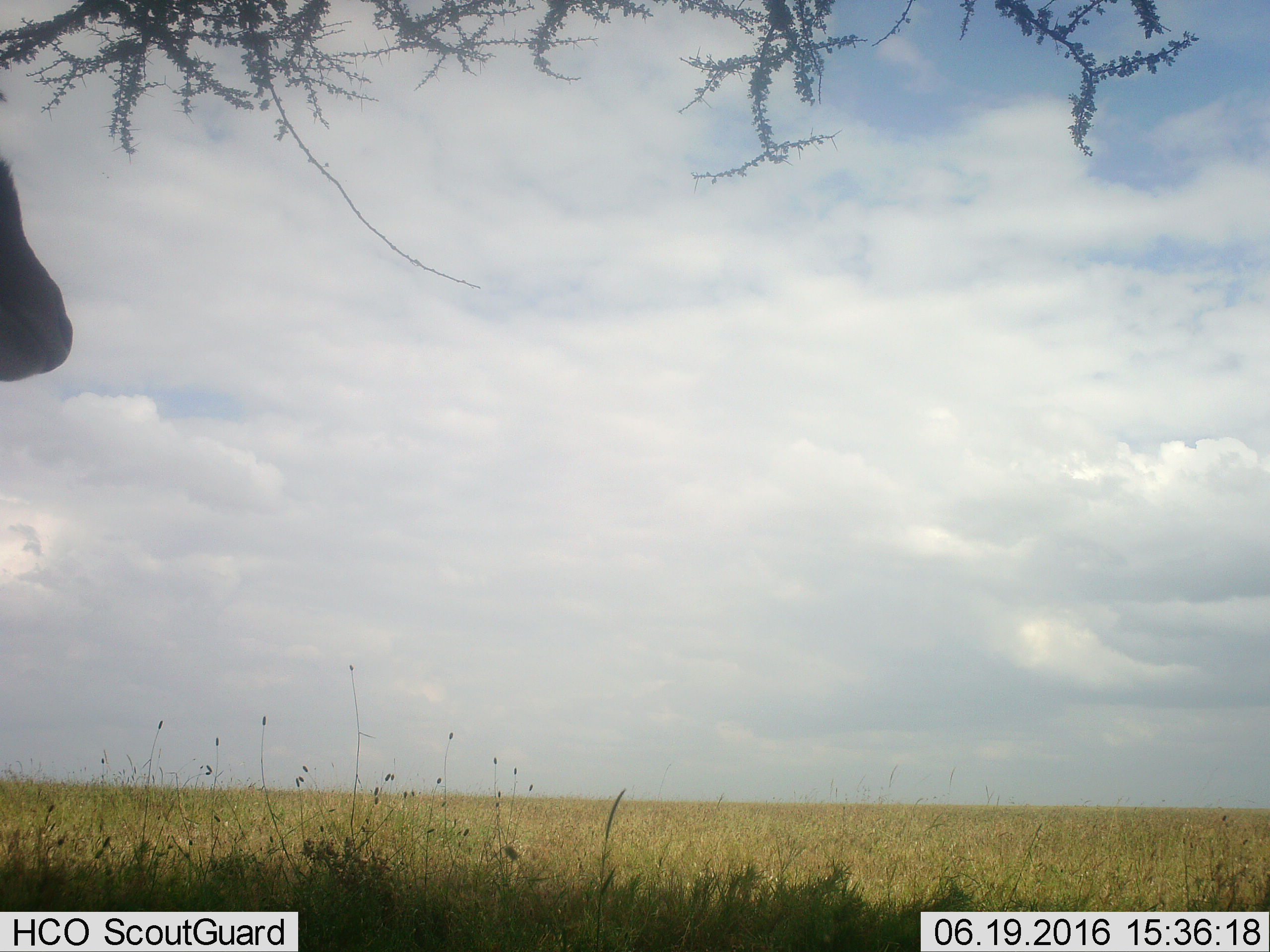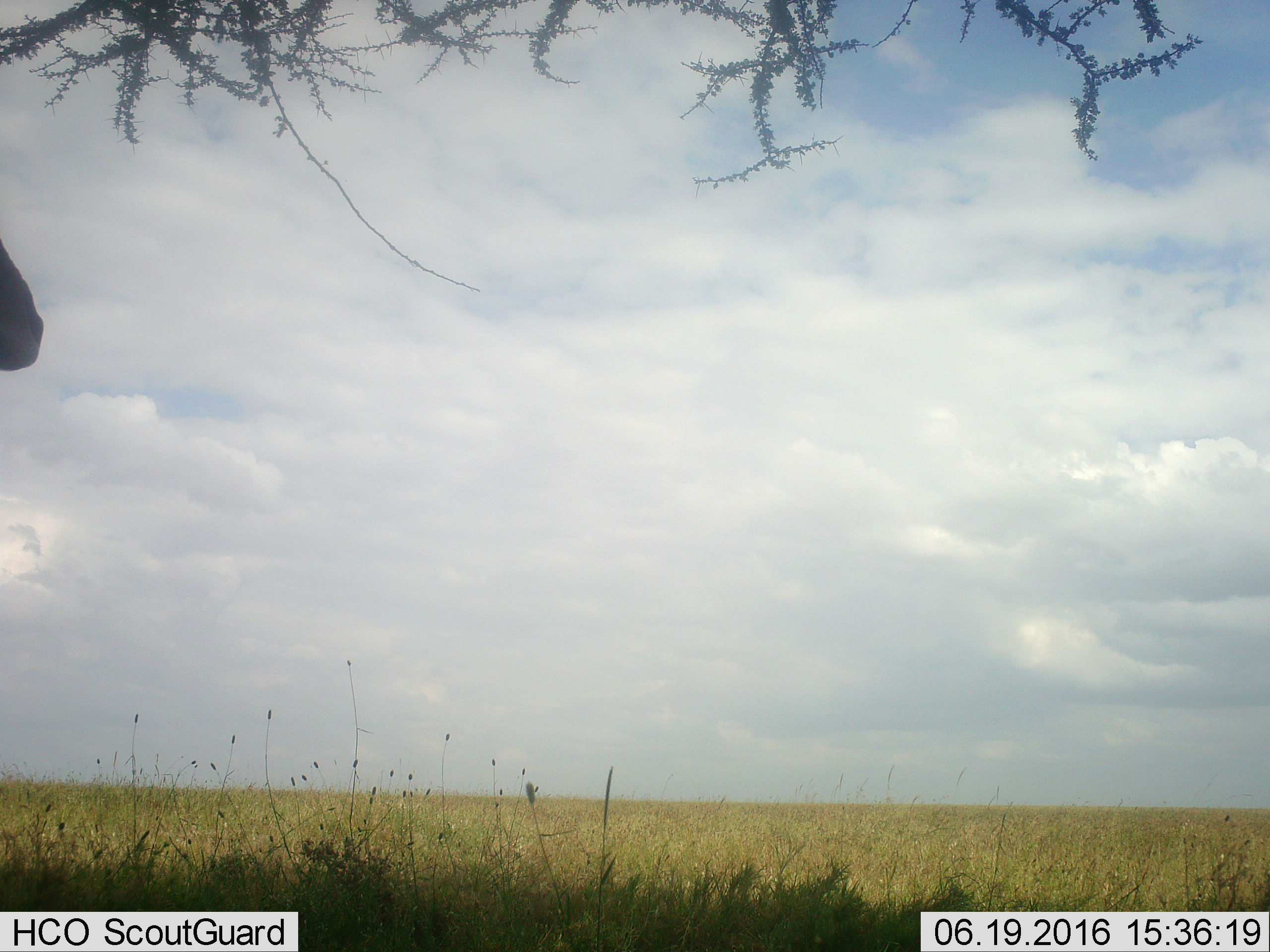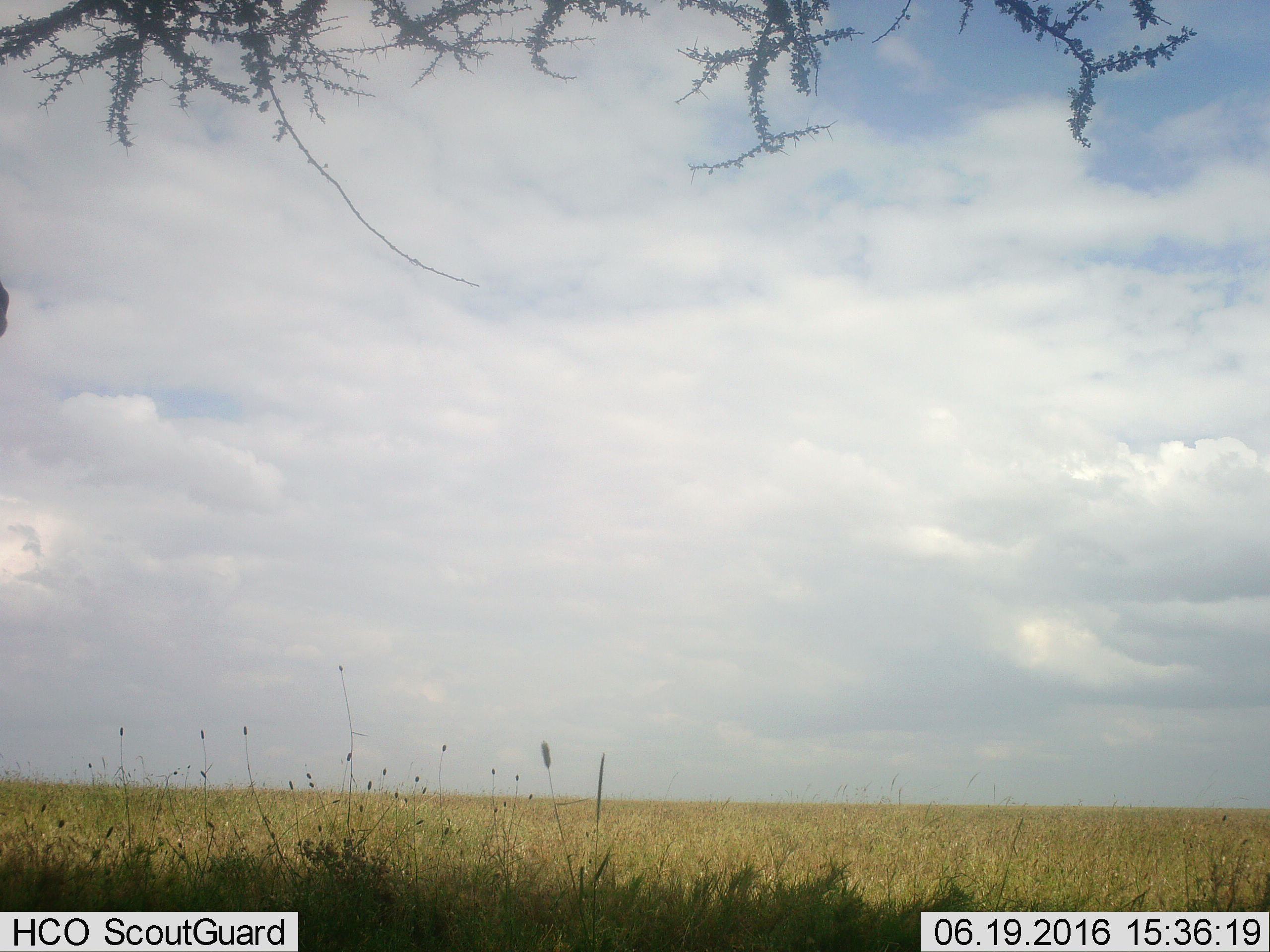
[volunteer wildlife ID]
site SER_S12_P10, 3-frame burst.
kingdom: Animalia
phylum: Chordata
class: Mammalia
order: Artiodactyla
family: Bovidae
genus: Eudorcas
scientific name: Eudorcas thomsonii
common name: thomson's gazelle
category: gazellethomsons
Gazellethomsons (thomson's gazelle) (Eudorcas thomsonii), count 1. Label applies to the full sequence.